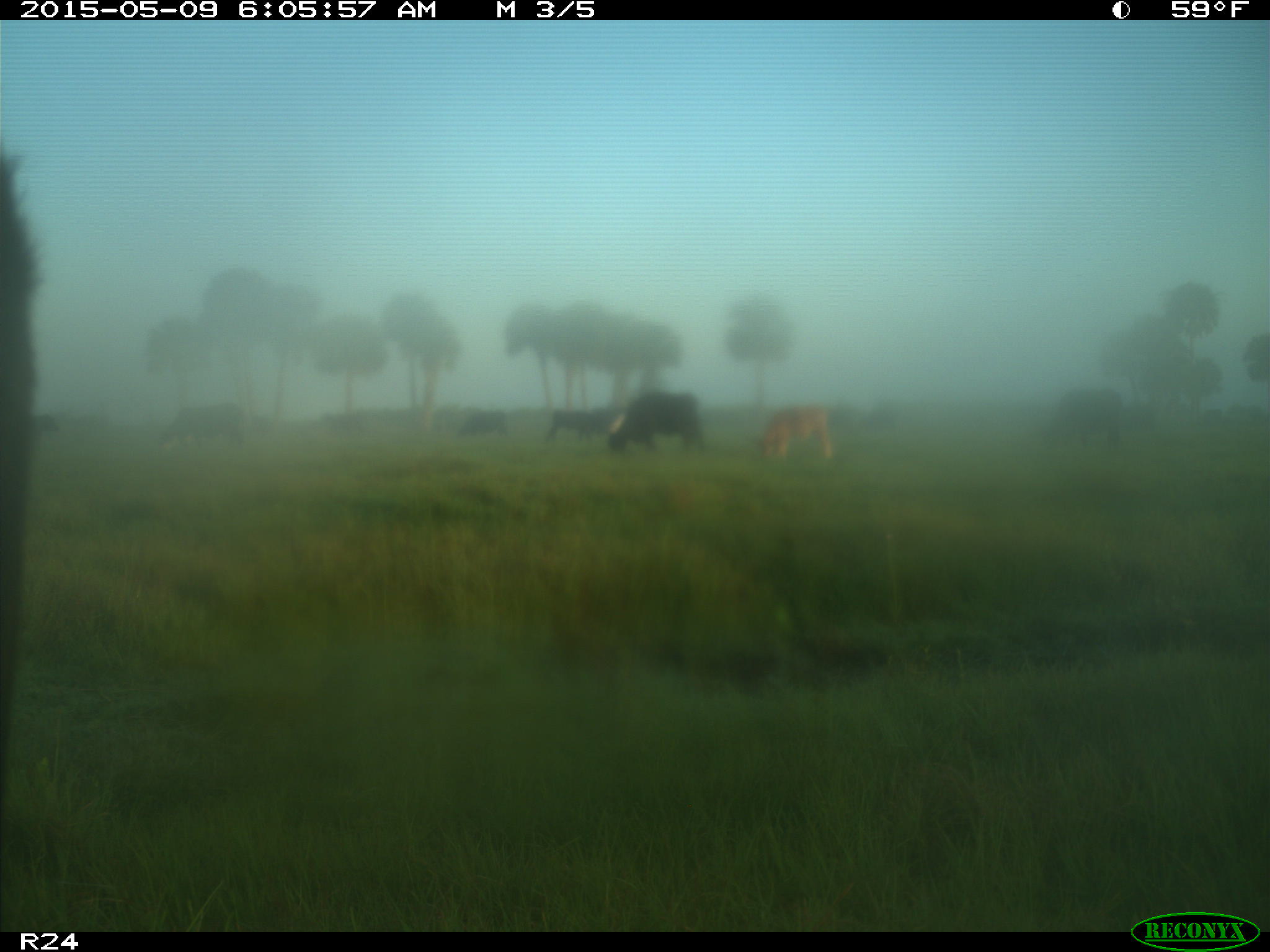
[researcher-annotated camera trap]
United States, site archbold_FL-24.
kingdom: Animalia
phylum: Chordata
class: Mammalia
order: Artiodactyla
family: Bovidae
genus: Bos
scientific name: Bos taurus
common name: domestic cow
Bos taurus (domestic cow).